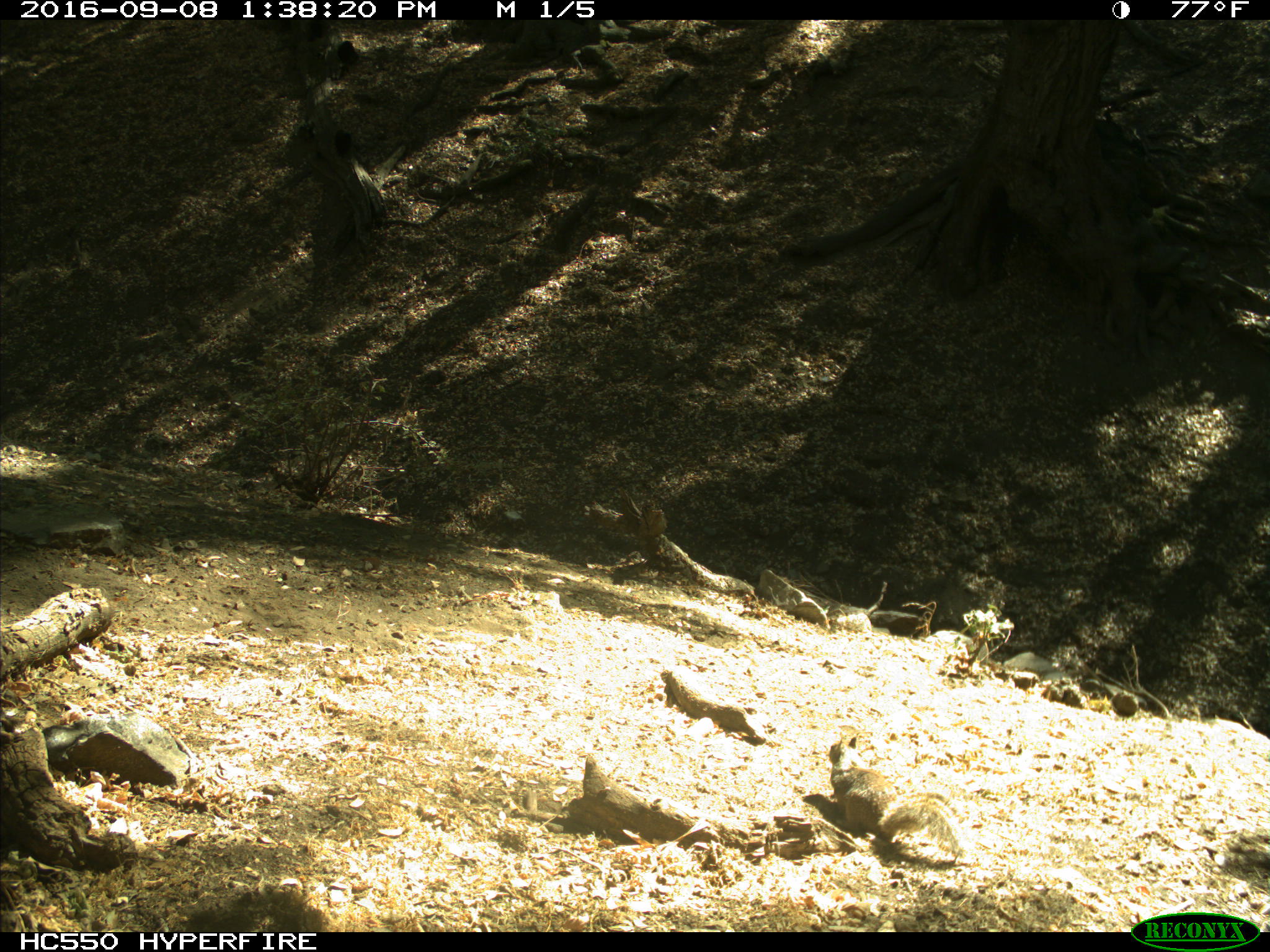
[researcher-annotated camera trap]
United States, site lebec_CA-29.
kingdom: Animalia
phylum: Chordata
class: Mammalia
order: Rodentia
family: Sciuridae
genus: Otospermophilus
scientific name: Otospermophilus beecheyi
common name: california ground squirrel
Otospermophilus beecheyi (california ground squirrel).